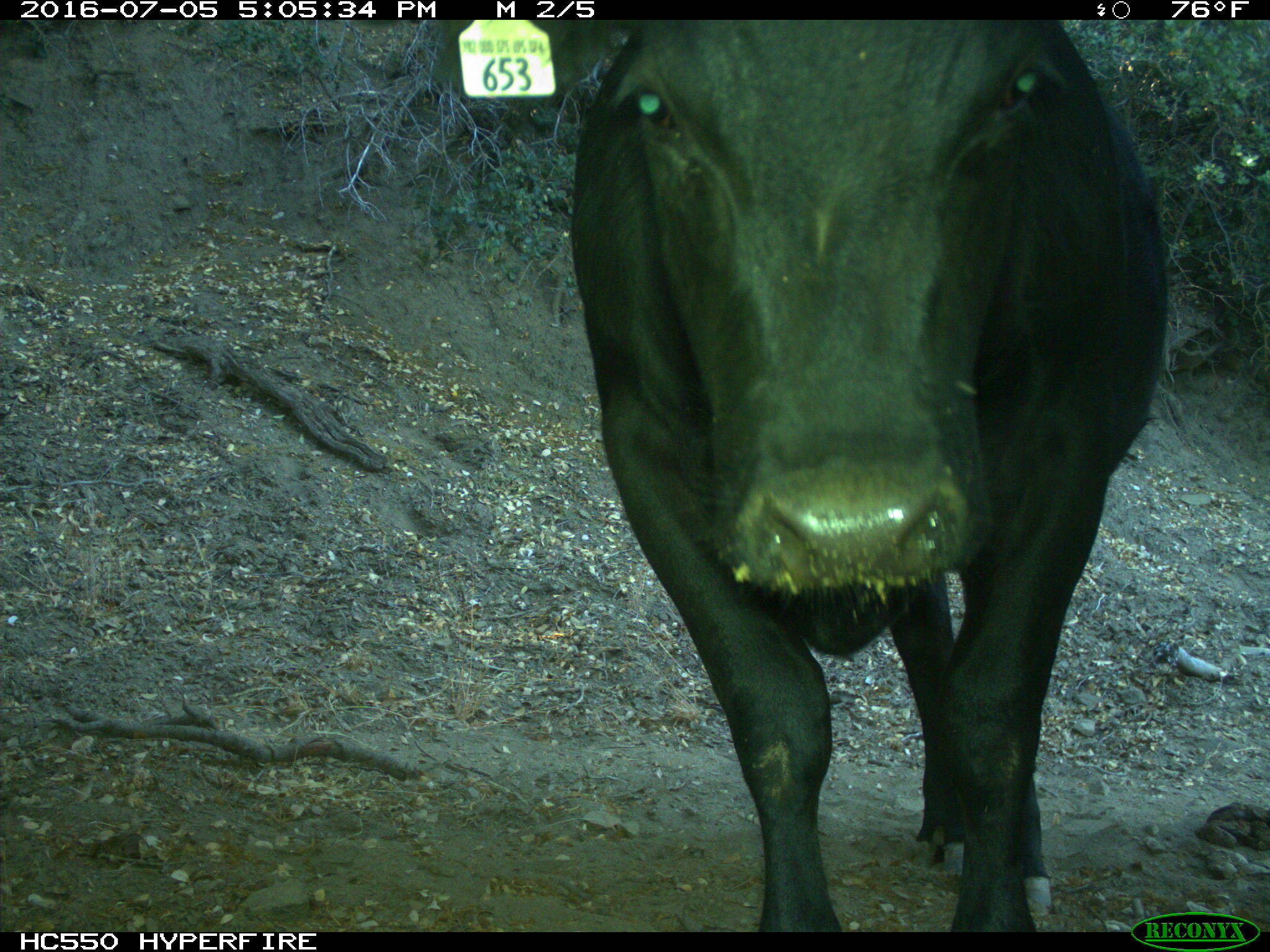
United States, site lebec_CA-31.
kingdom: Animalia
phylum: Chordata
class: Mammalia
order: Artiodactyla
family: Bovidae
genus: Bos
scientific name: Bos taurus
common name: domestic cow